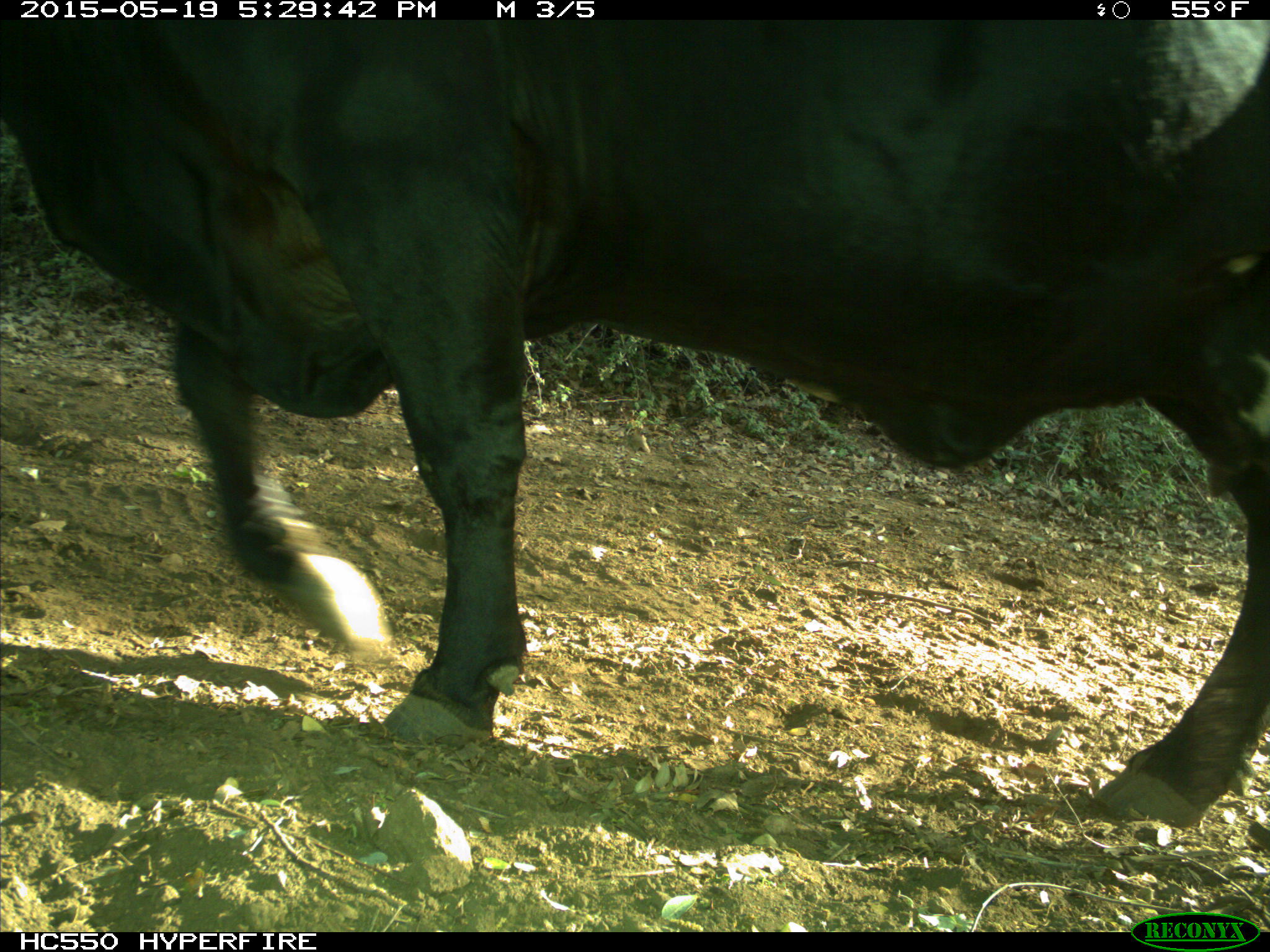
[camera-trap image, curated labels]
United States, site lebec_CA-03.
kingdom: Animalia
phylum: Chordata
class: Mammalia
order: Artiodactyla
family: Bovidae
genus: Bos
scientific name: Bos taurus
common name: domestic cow